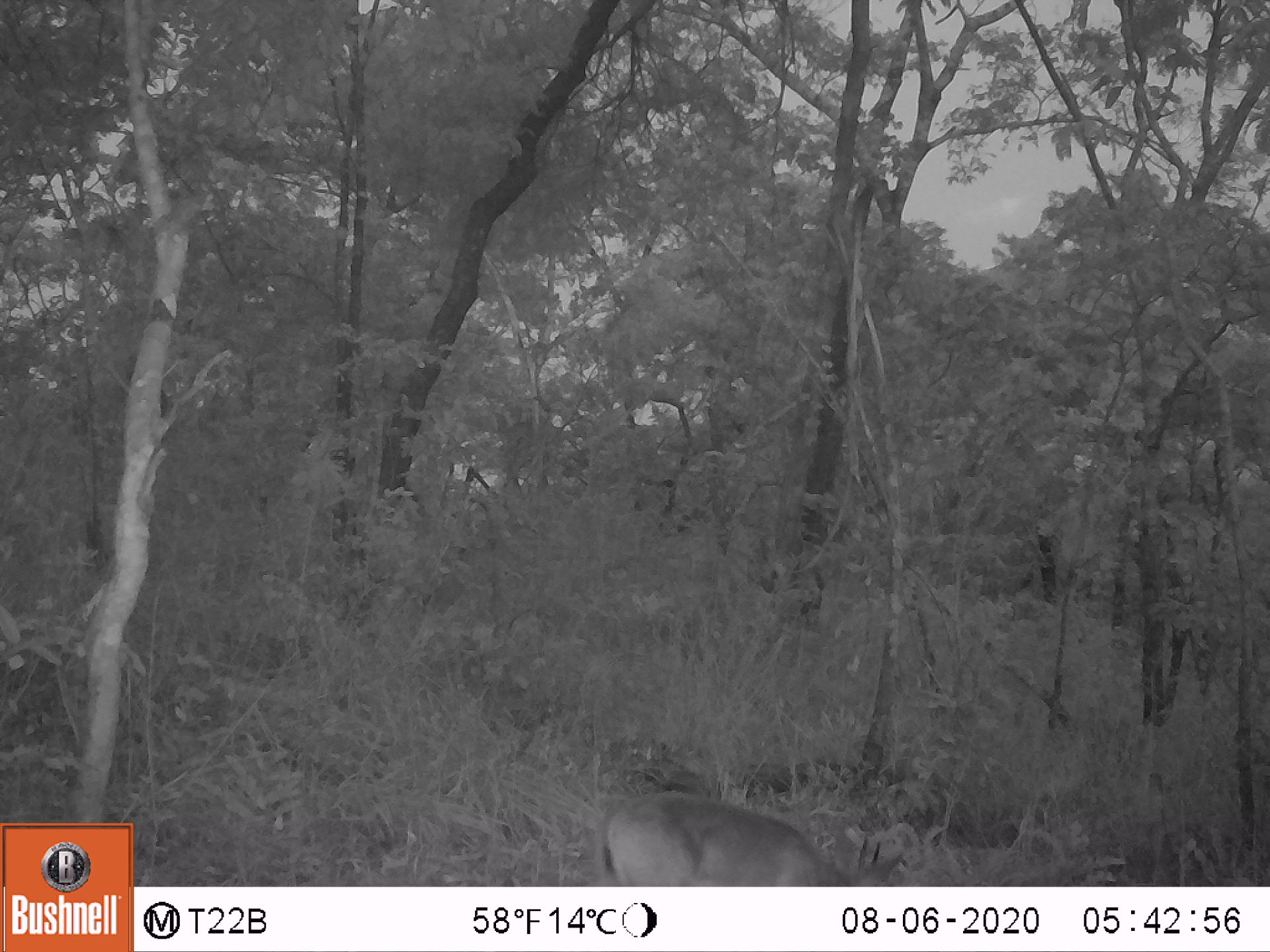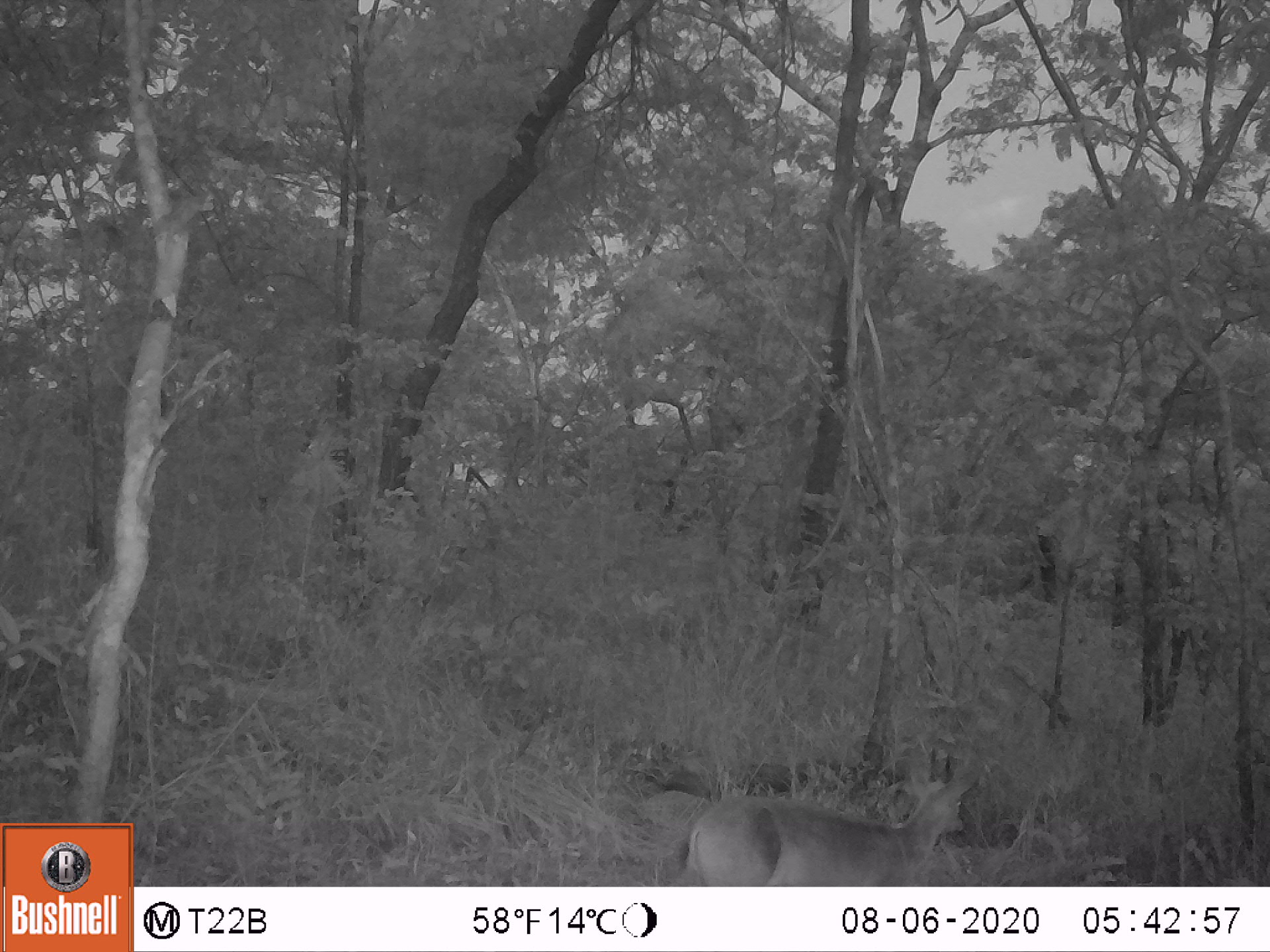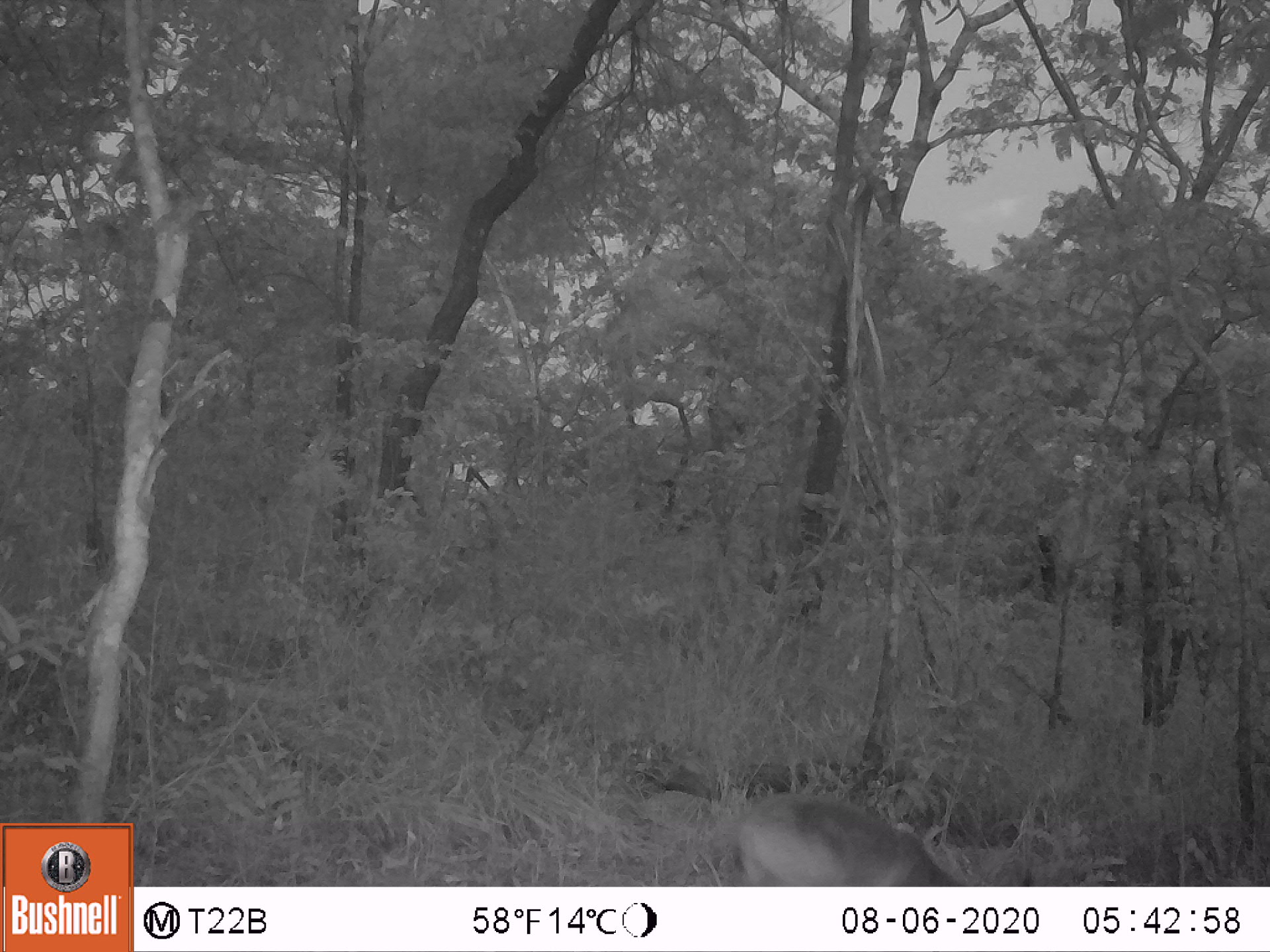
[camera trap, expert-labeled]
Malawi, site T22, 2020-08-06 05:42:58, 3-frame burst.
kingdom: Animalia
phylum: Chordata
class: Mammalia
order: Artiodactyla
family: Bovidae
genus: Sylvicapra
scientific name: Sylvicapra grimmia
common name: common duiker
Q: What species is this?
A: Common duiker (Sylvicapra grimmia).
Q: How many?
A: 1.